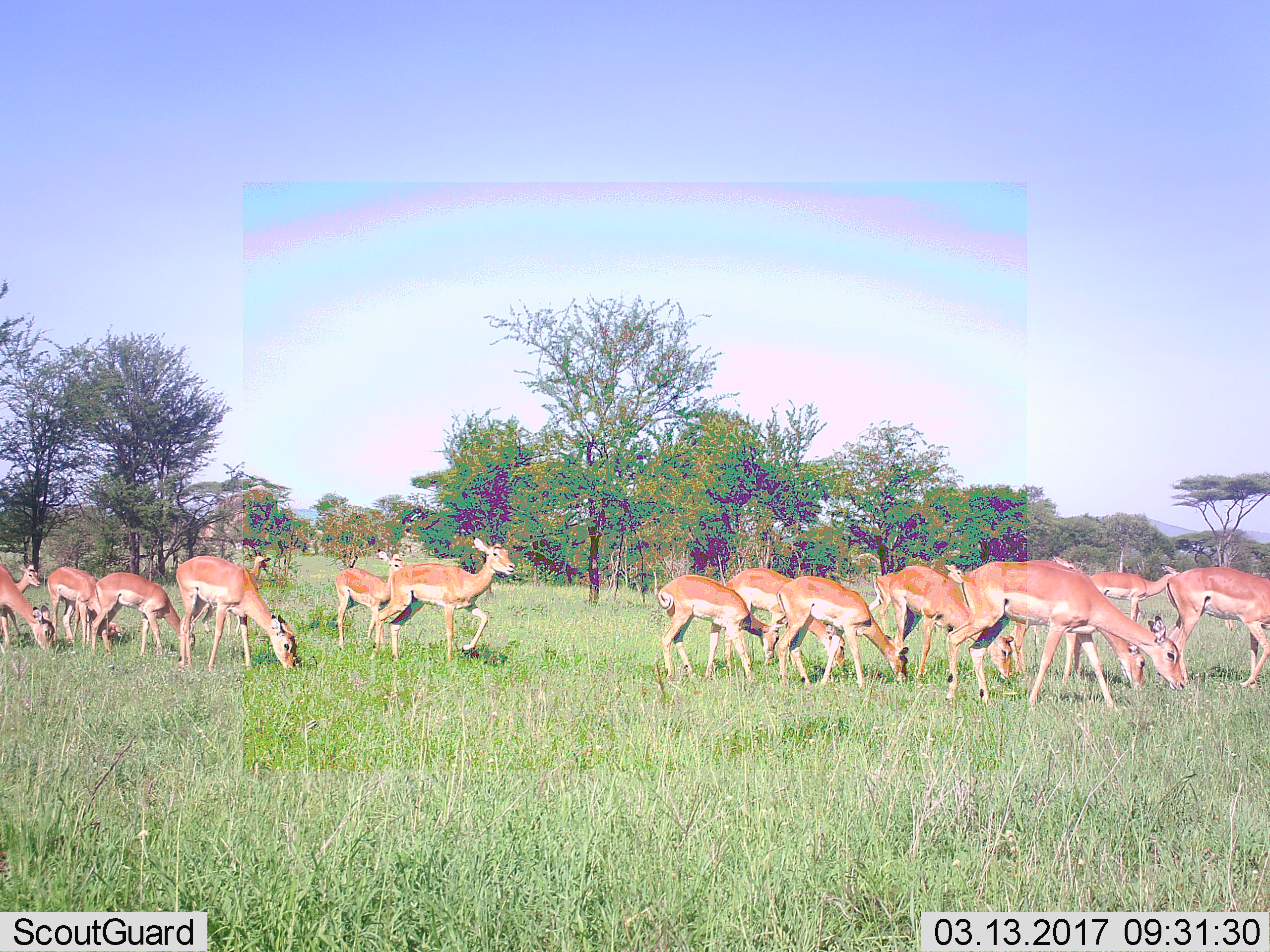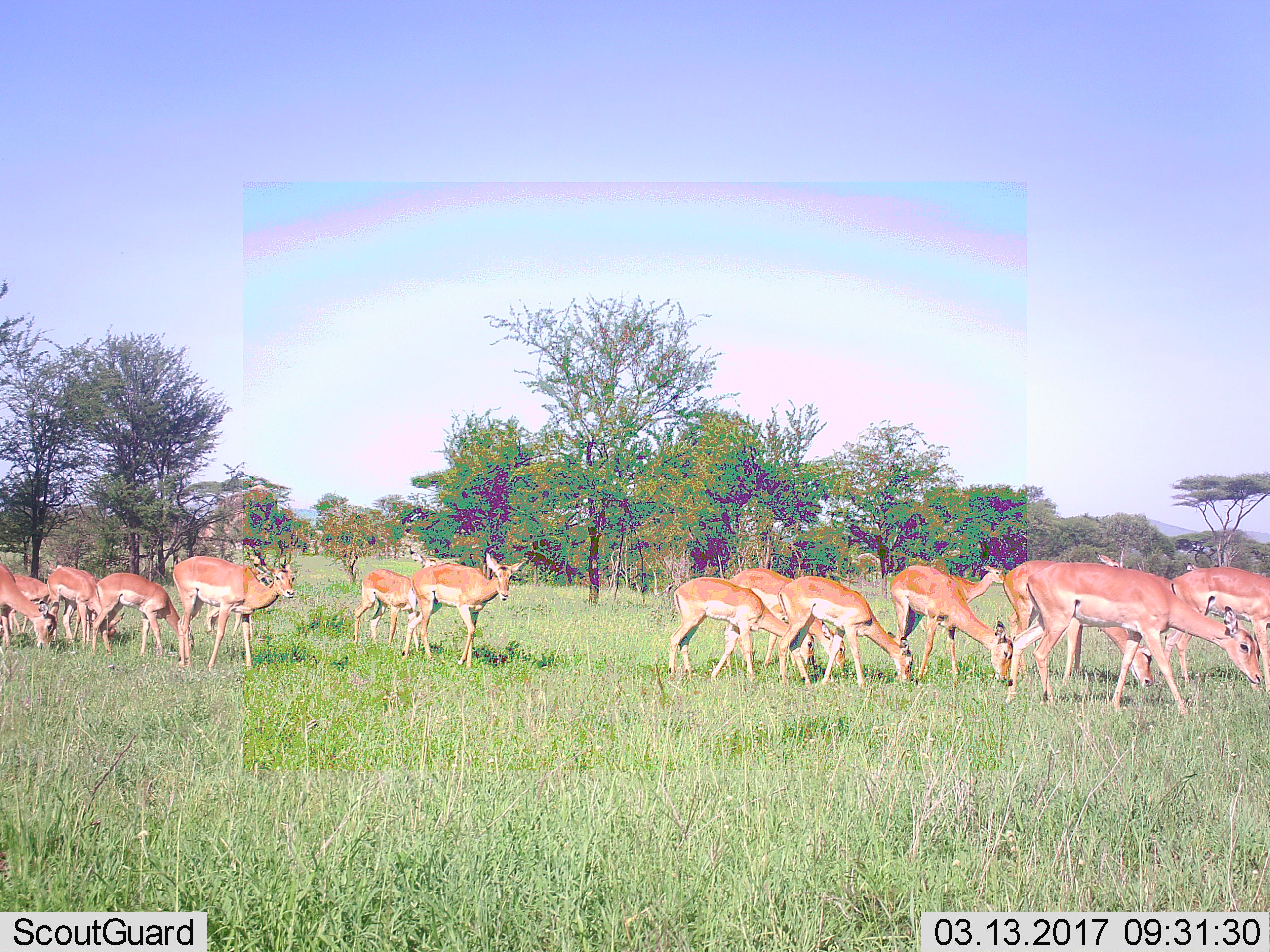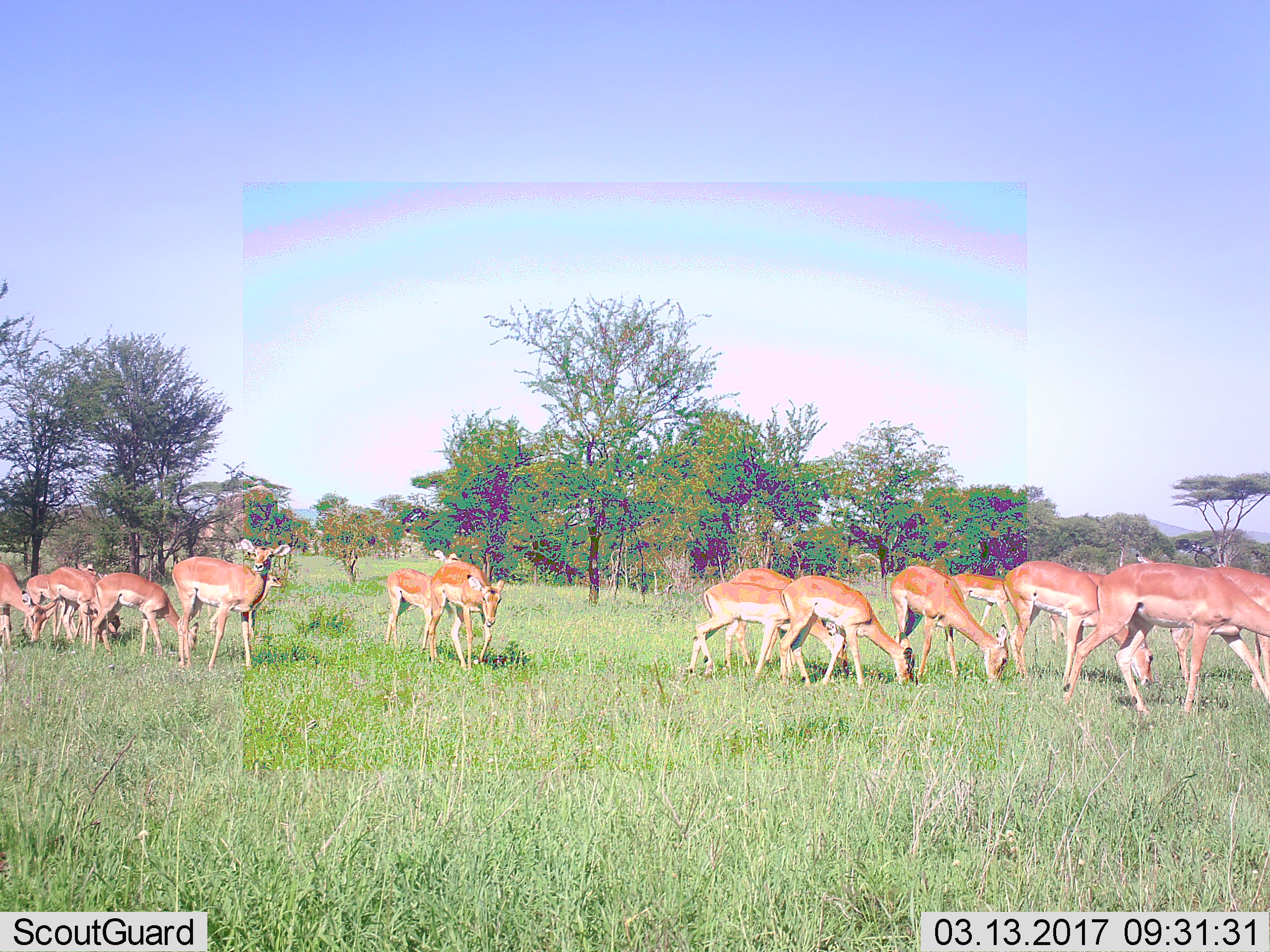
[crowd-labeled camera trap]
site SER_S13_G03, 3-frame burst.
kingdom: Animalia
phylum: Chordata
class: Mammalia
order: Artiodactyla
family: Bovidae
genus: Aepyceros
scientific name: Aepyceros melampus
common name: impala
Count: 11-50.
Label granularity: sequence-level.